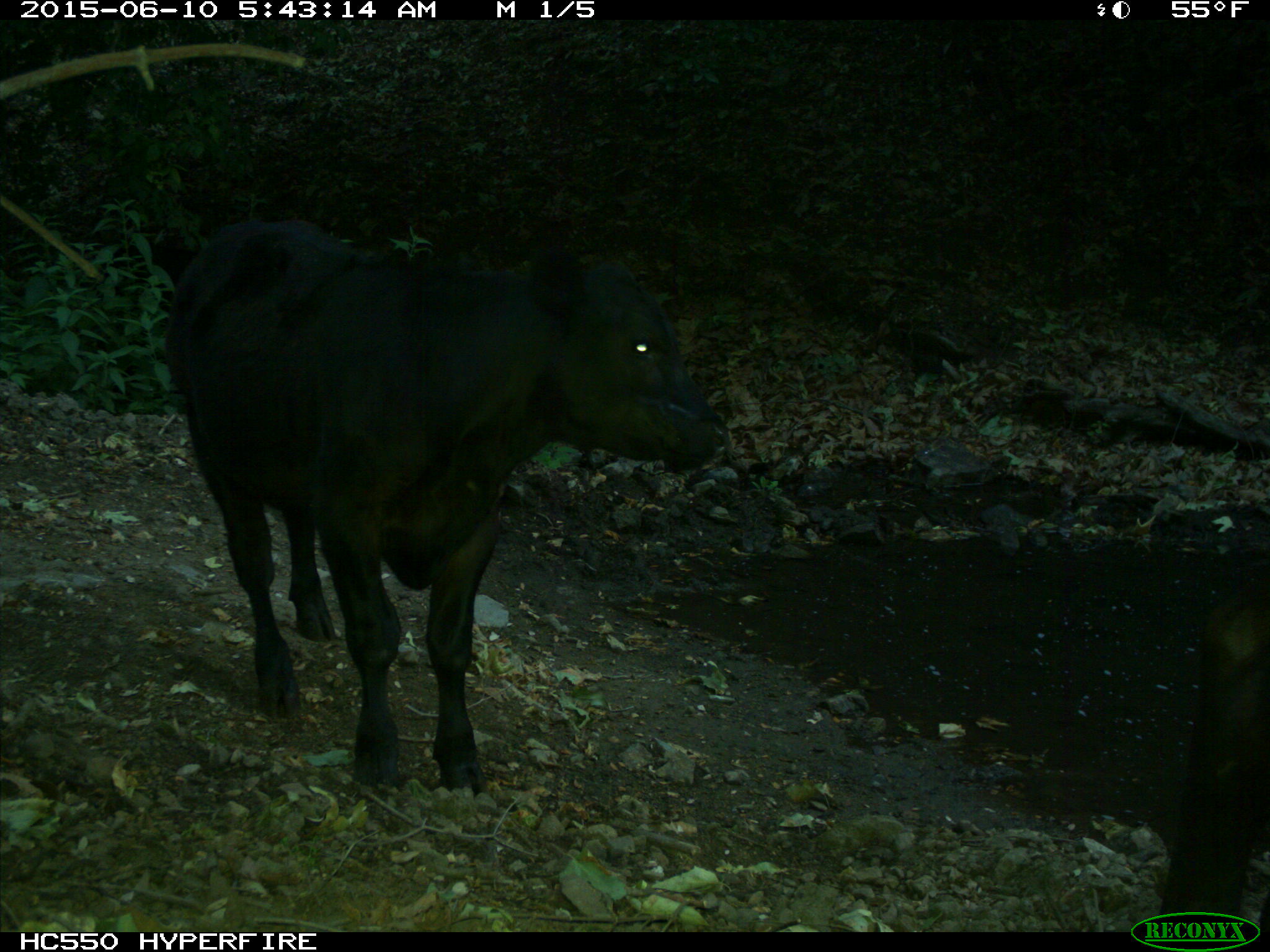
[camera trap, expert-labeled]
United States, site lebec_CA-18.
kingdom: Animalia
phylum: Chordata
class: Mammalia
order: Artiodactyla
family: Bovidae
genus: Bos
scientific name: Bos taurus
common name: domestic cow